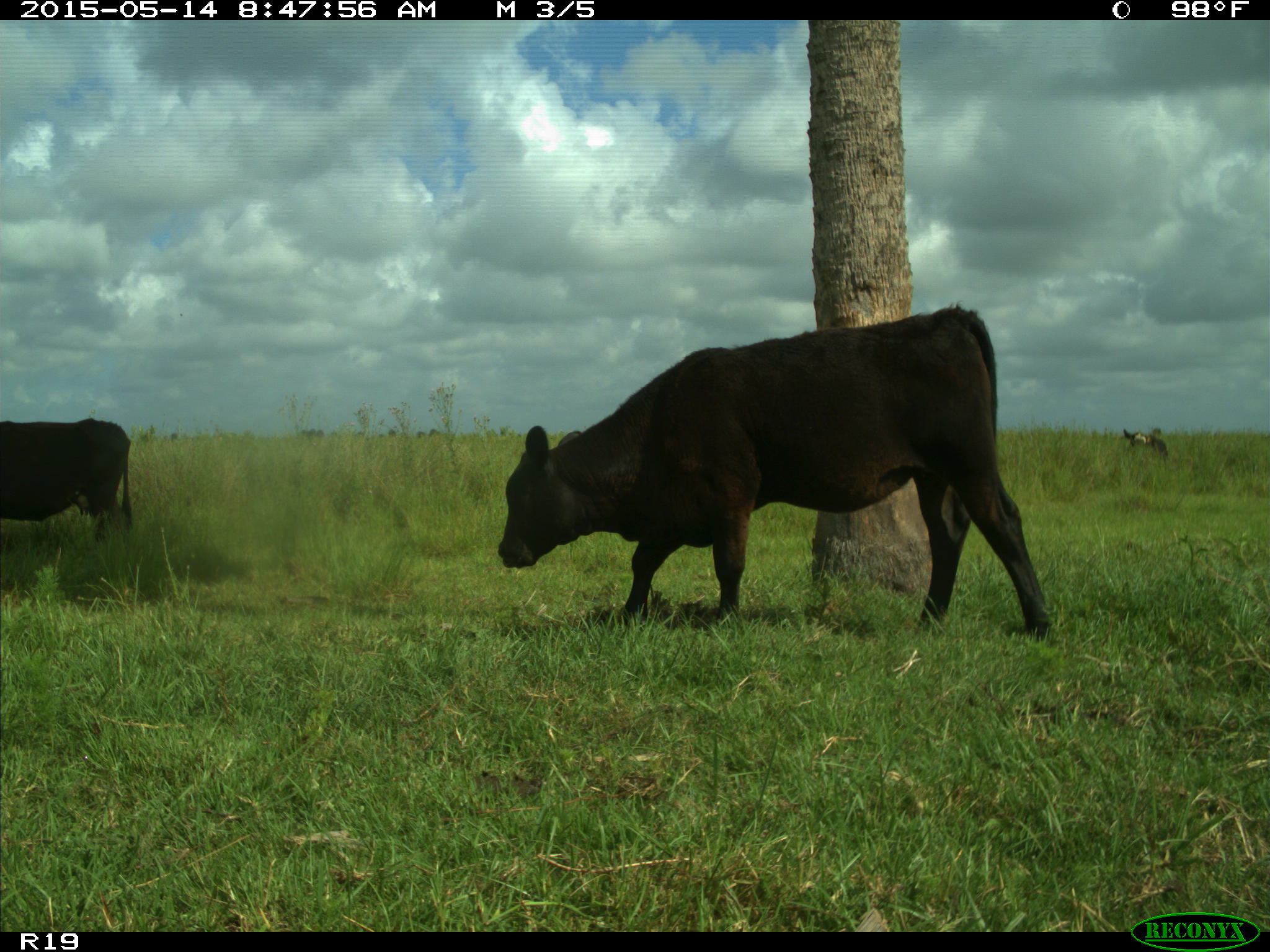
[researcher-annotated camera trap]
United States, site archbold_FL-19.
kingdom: Animalia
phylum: Chordata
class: Mammalia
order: Artiodactyla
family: Bovidae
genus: Bos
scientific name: Bos taurus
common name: domestic cow